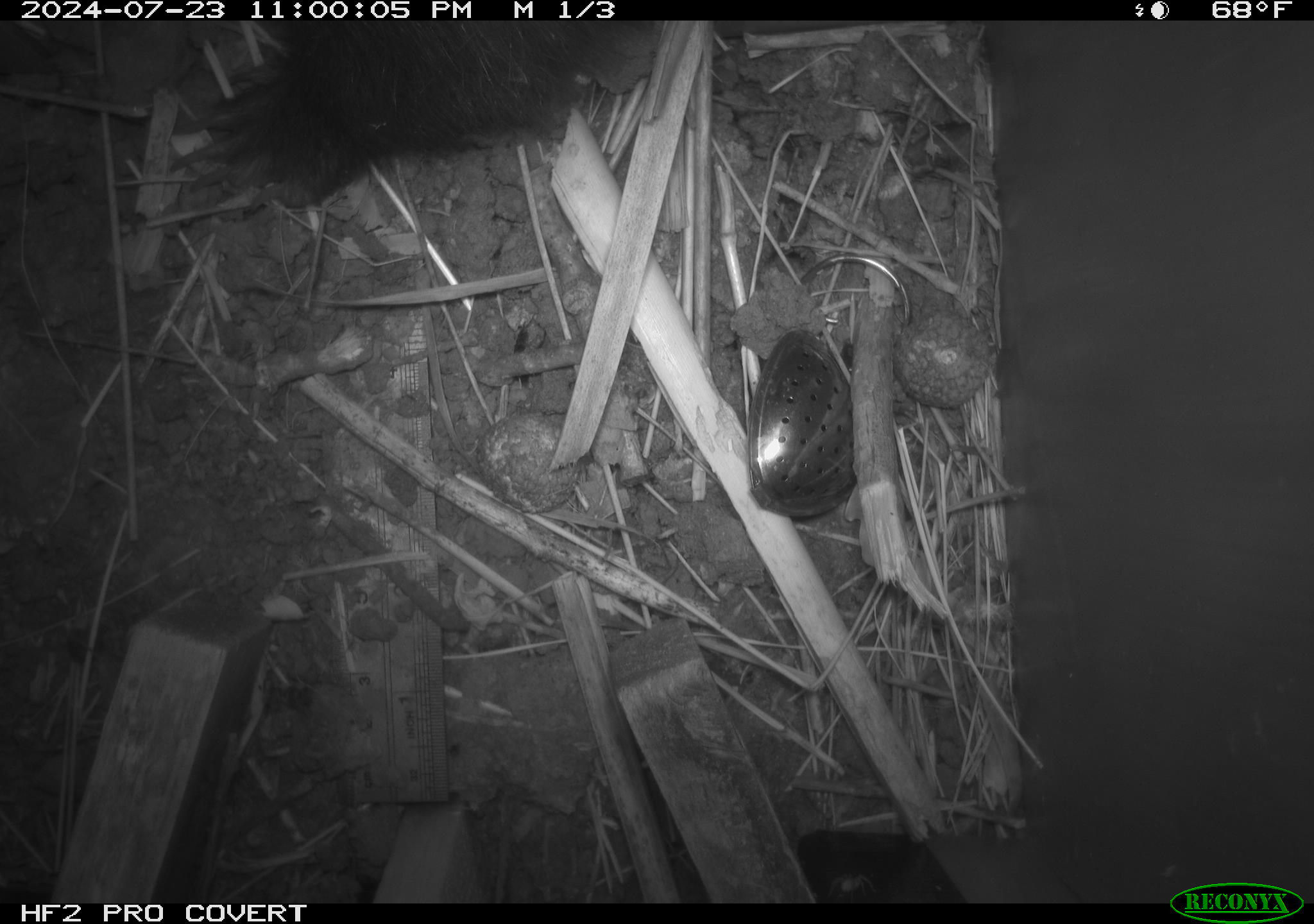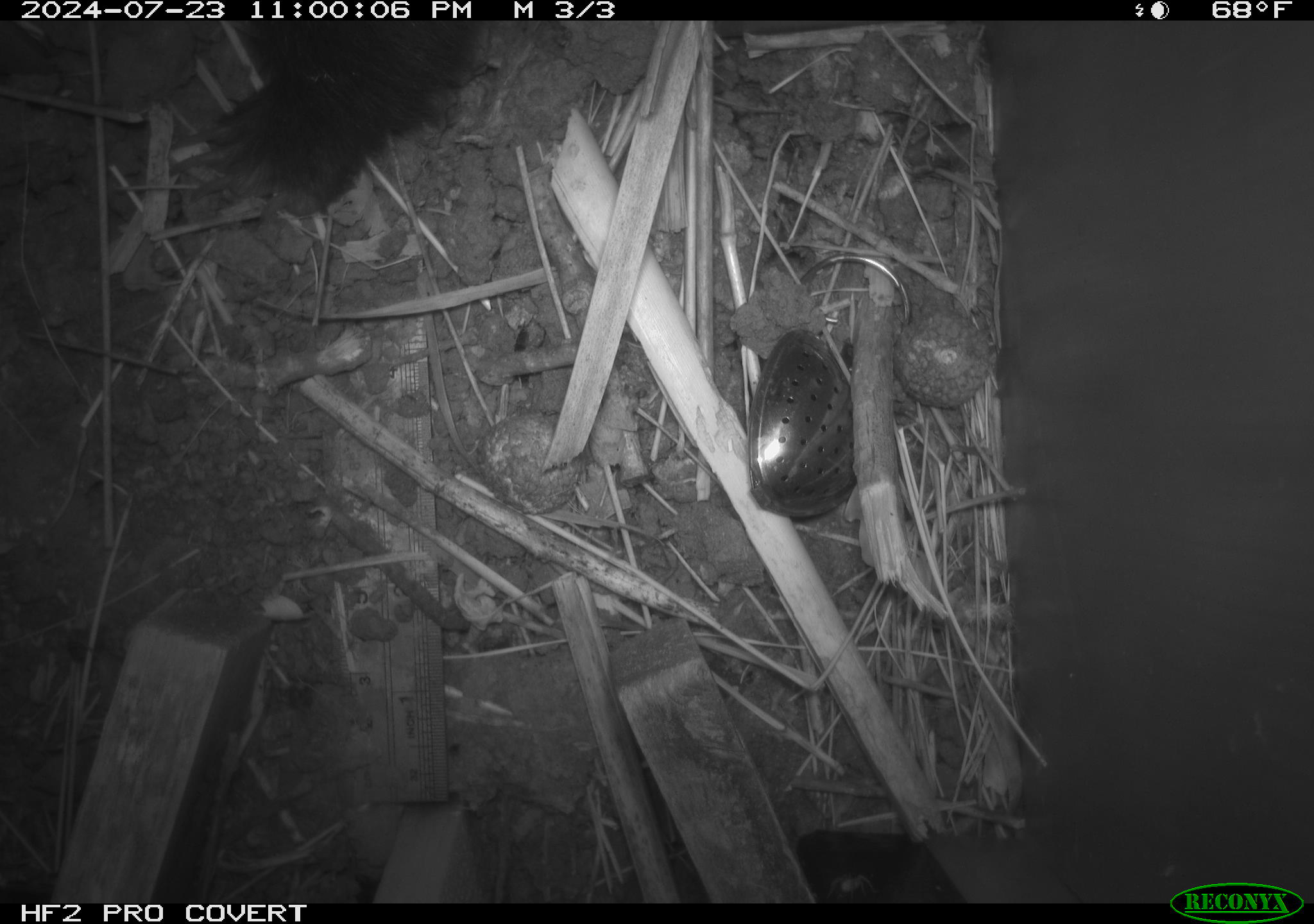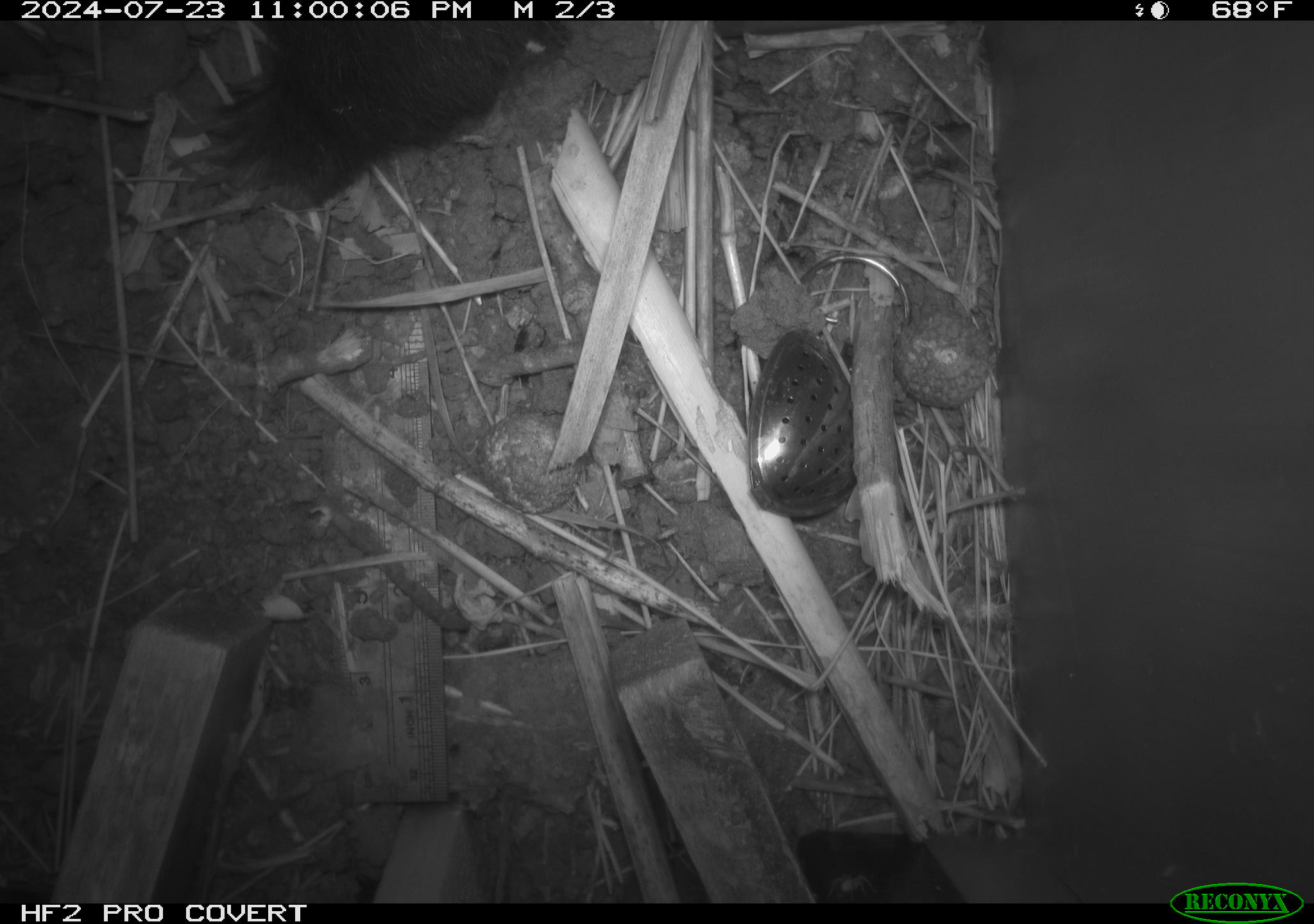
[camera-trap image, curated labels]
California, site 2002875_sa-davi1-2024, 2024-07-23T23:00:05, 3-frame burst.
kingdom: Animalia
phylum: Chordata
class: Mammalia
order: Carnivora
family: Mephitidae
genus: Mephitis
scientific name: Mephitis mephitis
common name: striped skunk